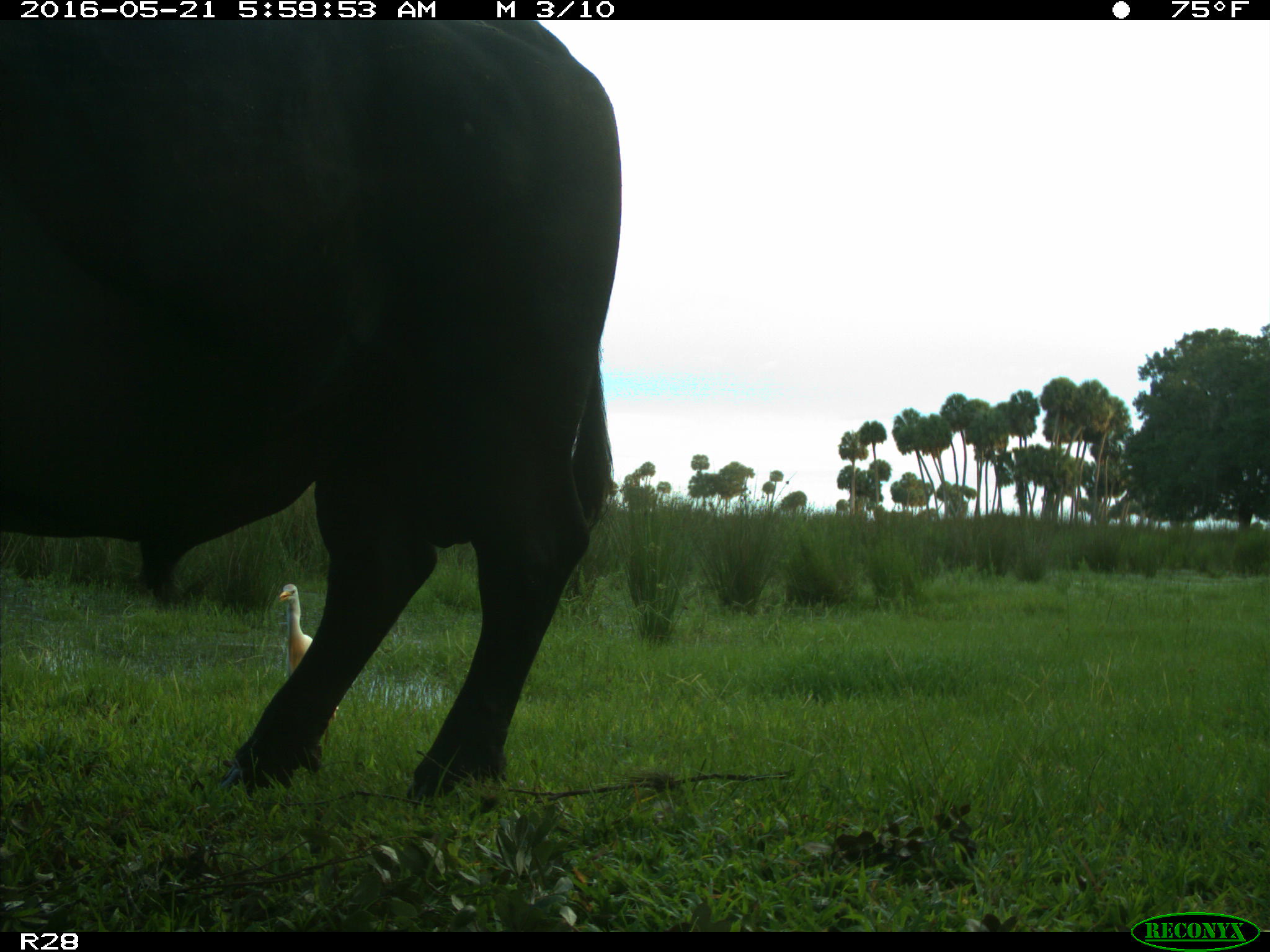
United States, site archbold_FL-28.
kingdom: Animalia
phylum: Chordata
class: Mammalia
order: Artiodactyla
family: Bovidae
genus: Bos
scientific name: Bos taurus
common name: domestic cow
Bos taurus (domestic cow).